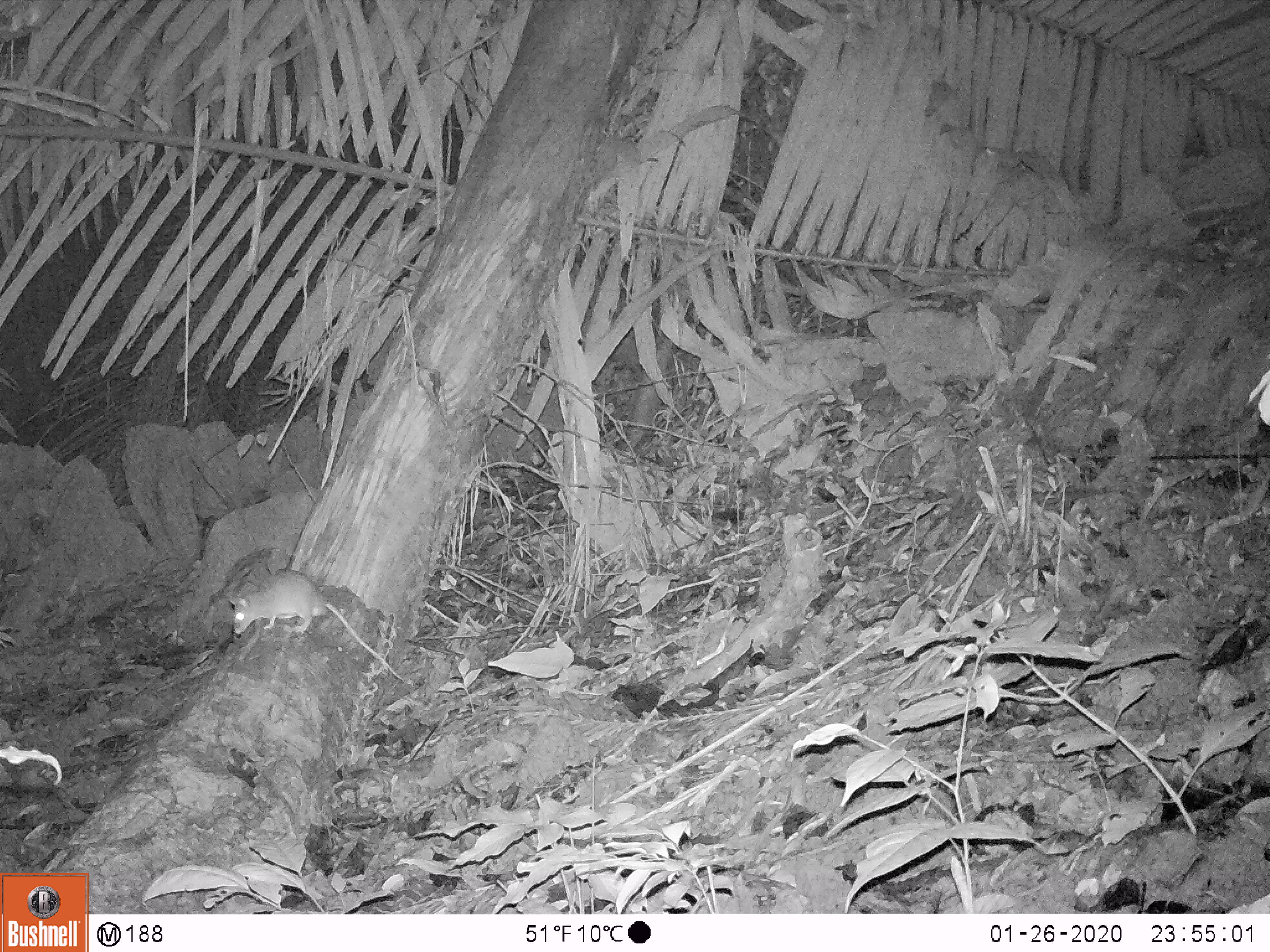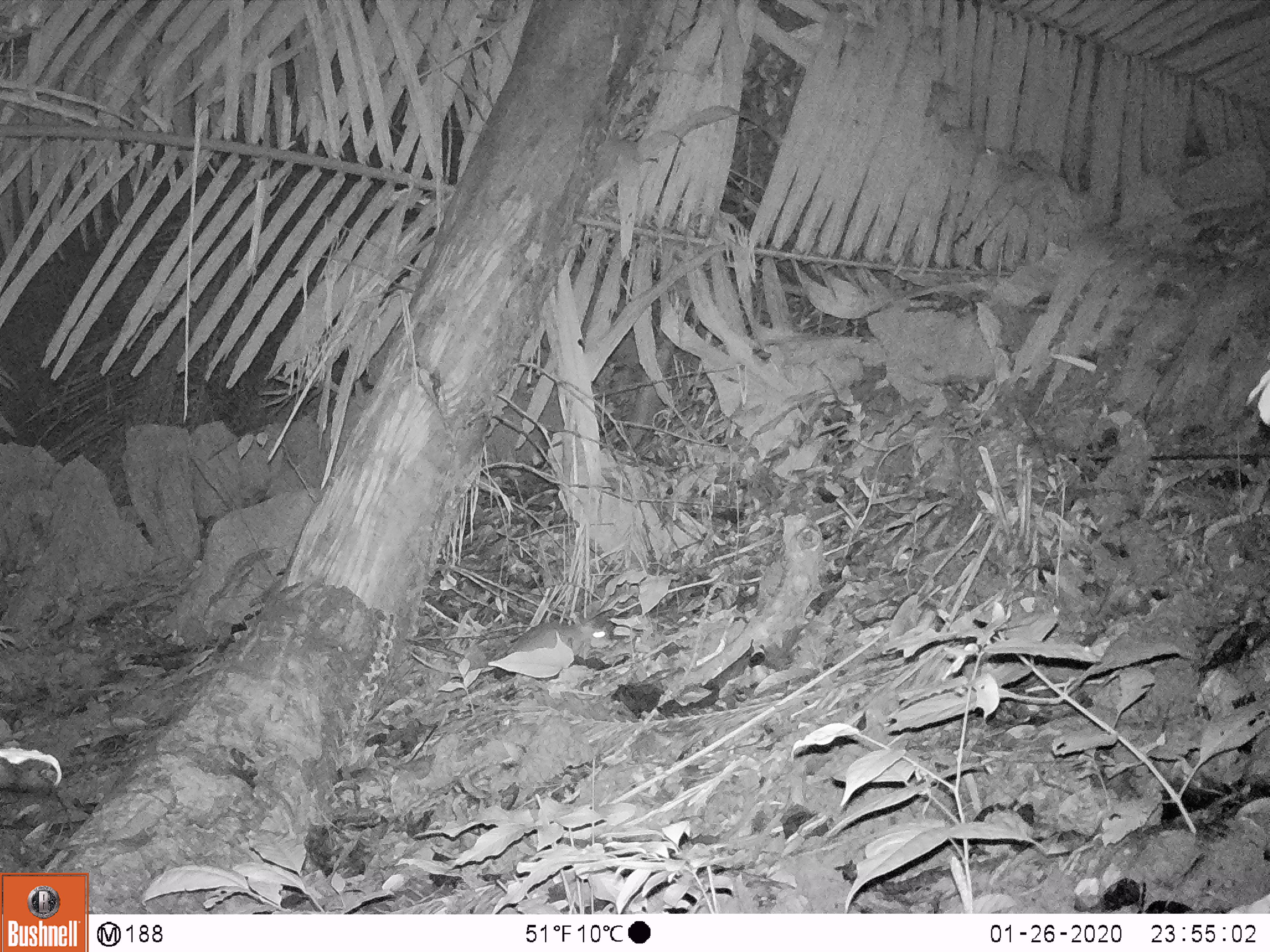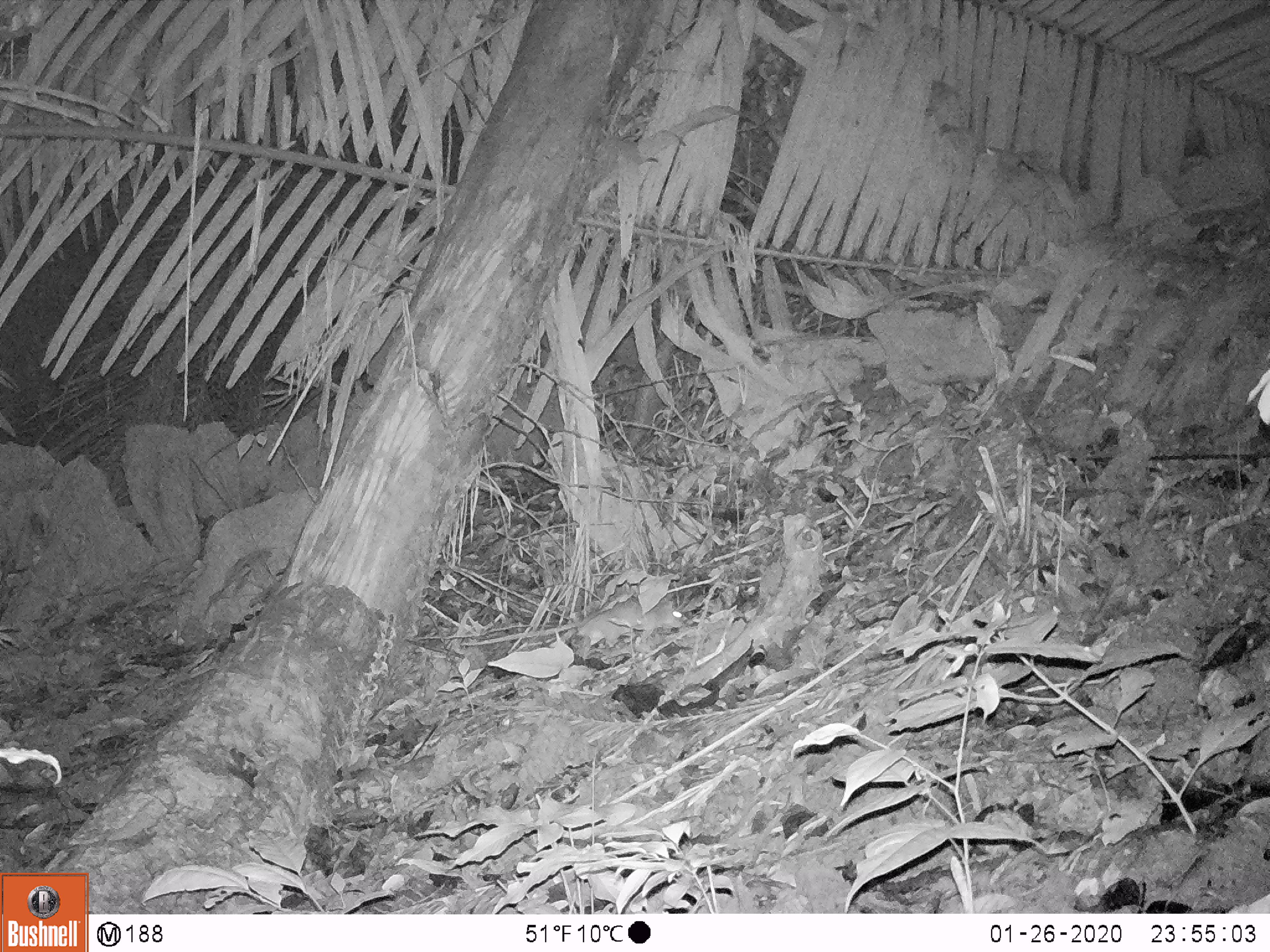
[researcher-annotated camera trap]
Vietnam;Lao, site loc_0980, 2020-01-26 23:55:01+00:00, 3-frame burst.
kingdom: Animalia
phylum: Chordata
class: Mammalia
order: Rodentia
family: Muridae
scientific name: Muridae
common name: old-world mice and rats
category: unidentified murid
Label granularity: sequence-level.